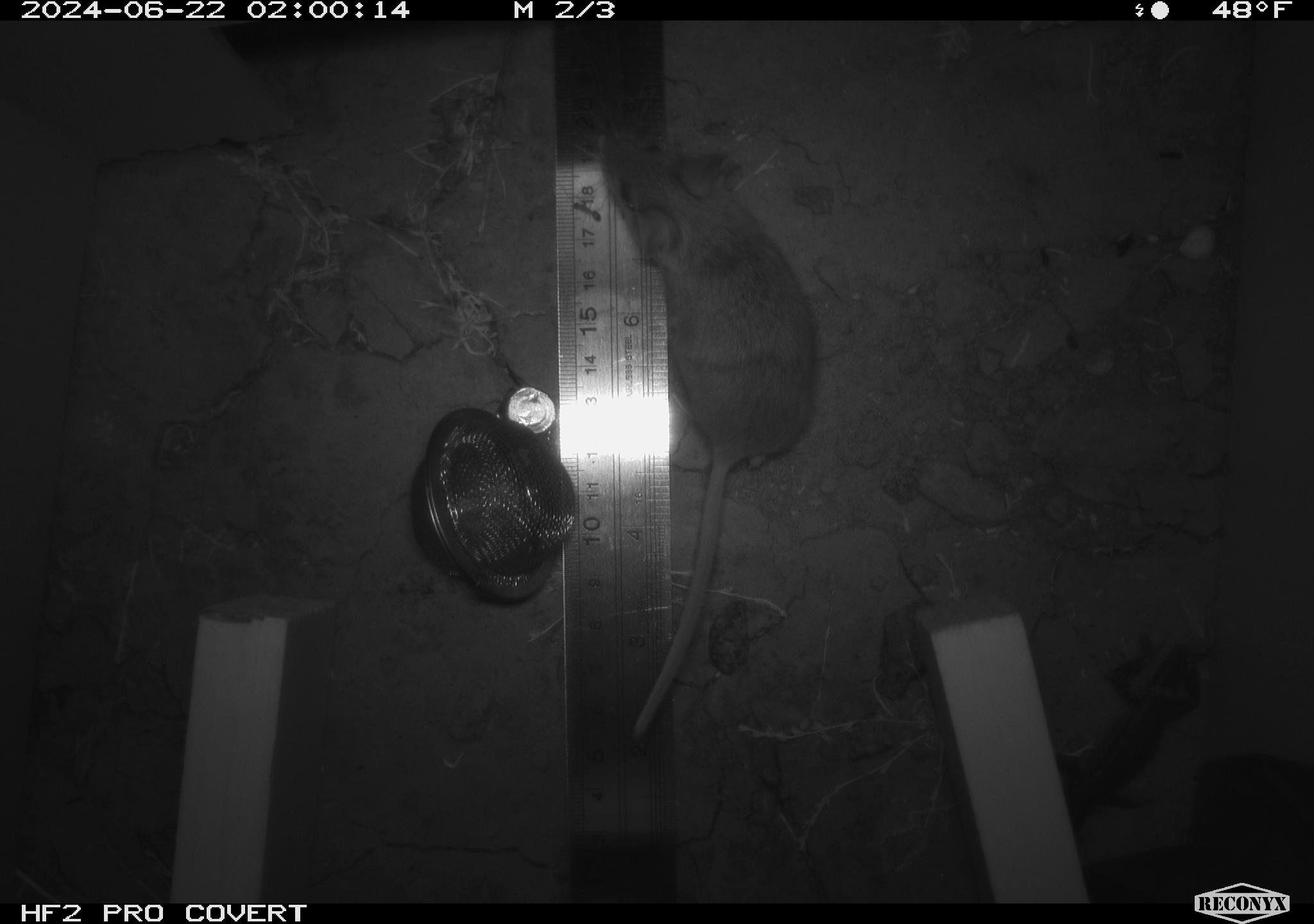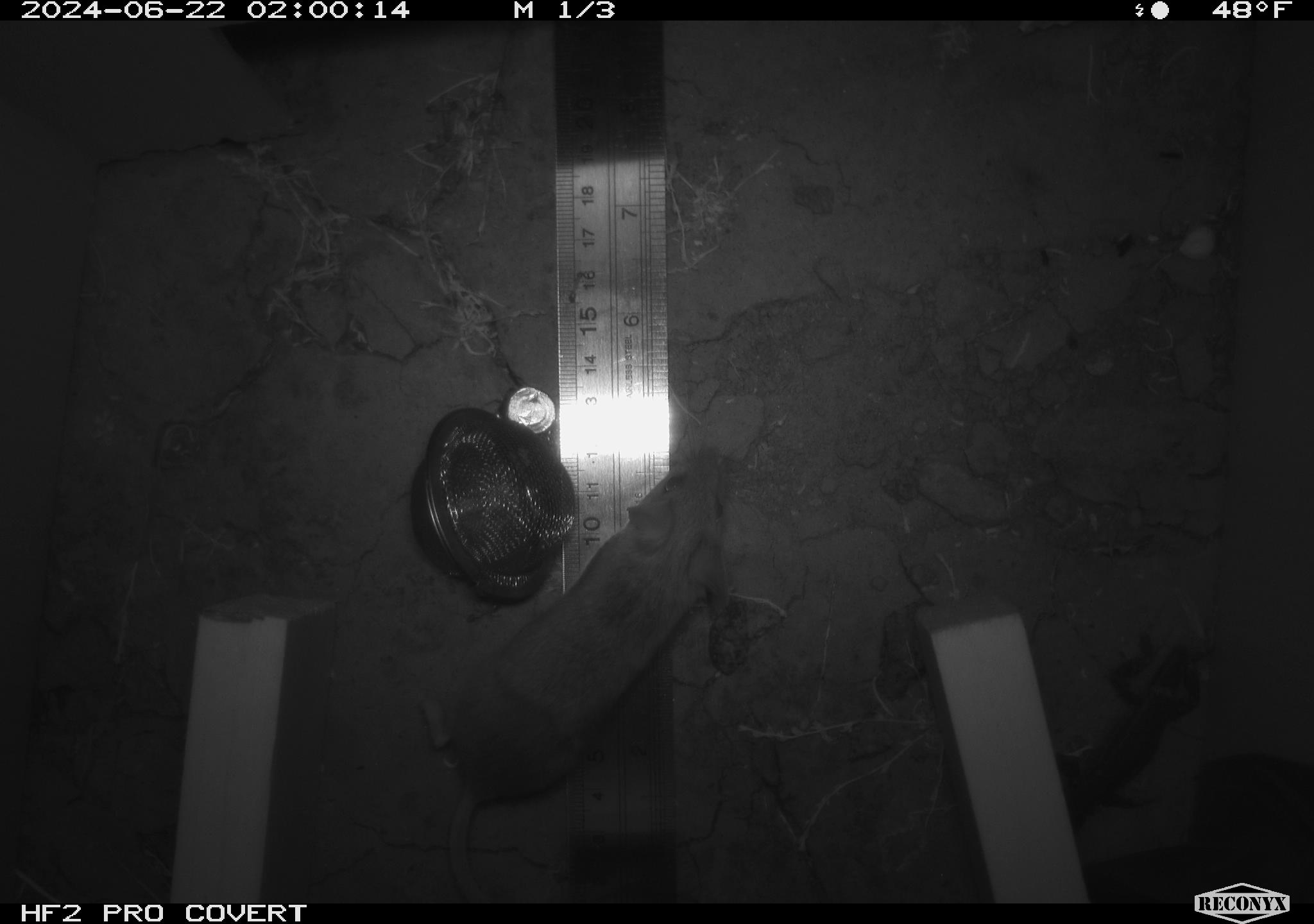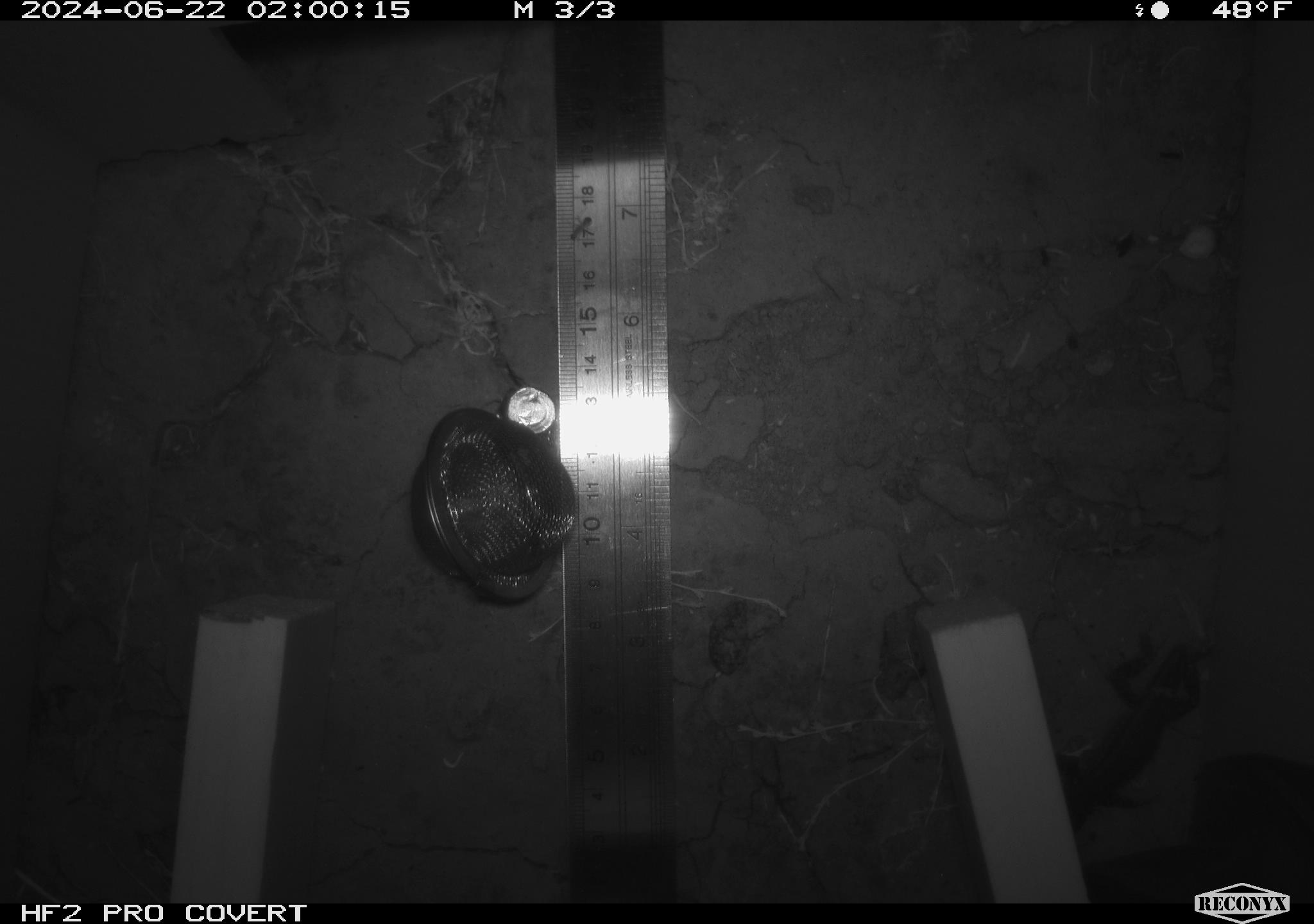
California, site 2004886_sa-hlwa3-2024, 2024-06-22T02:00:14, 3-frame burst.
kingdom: Animalia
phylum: Chordata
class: Mammalia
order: Rodentia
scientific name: Rodentia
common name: mouse species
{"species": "mouse species (Rodentia)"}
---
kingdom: Animalia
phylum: Chordata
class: Reptilia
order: Squamata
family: Phrynosomatidae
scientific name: Phrynosomatidae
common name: phrynosomatid lizards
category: phrynosomatidae family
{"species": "phrynosomatidae family (phrynosomatid lizards) (Phrynosomatidae)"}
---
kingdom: Animalia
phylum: Arthropoda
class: Insecta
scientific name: Insecta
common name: insect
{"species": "insect (Insecta)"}